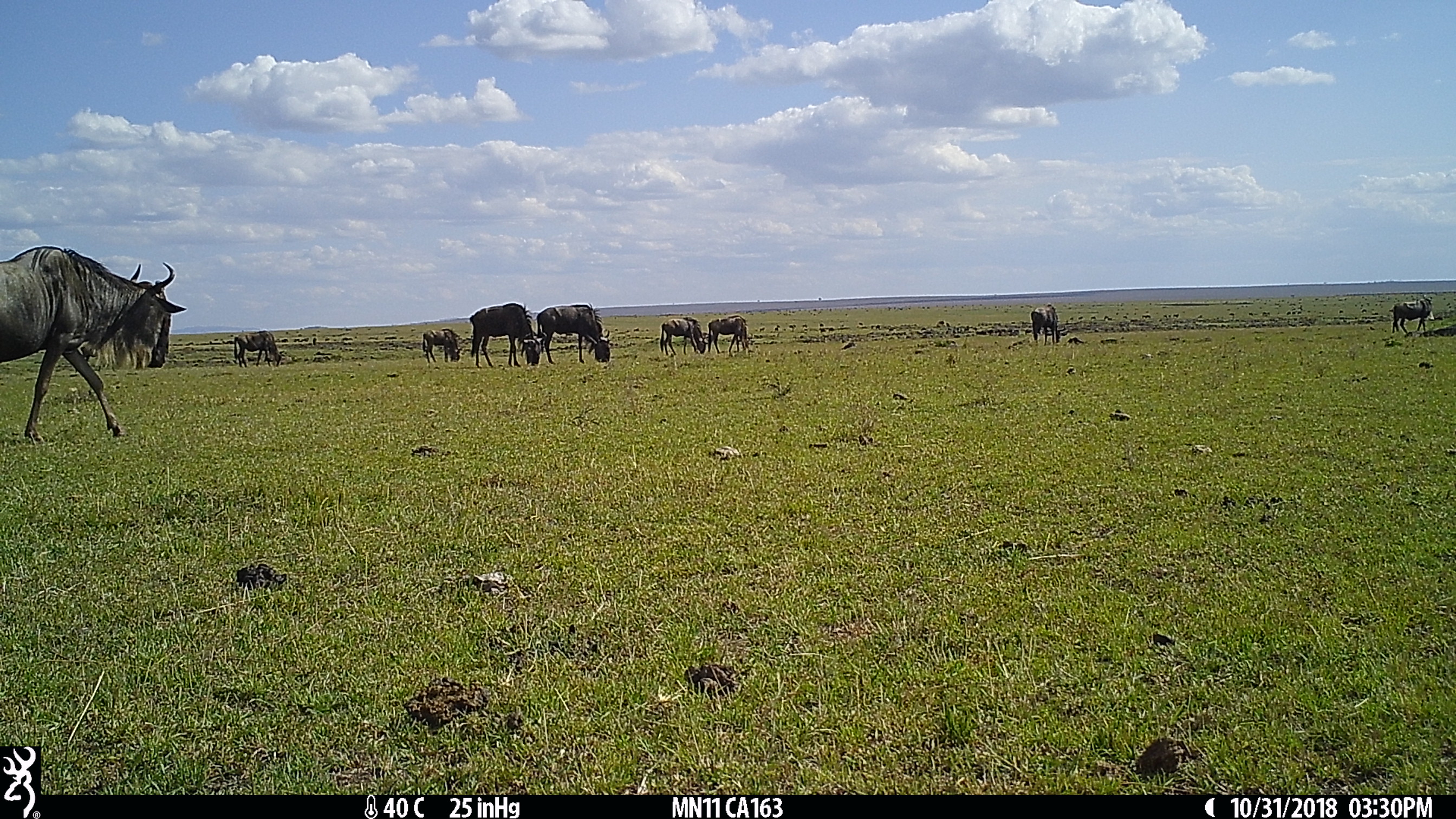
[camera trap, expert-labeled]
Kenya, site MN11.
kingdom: Animalia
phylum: Chordata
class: Mammalia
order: Artiodactyla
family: Bovidae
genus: Connochaetes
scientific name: Connochaetes taurinus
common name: blue wildebeest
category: wildebeest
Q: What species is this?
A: Wildebeest (blue wildebeest) (Connochaetes taurinus).